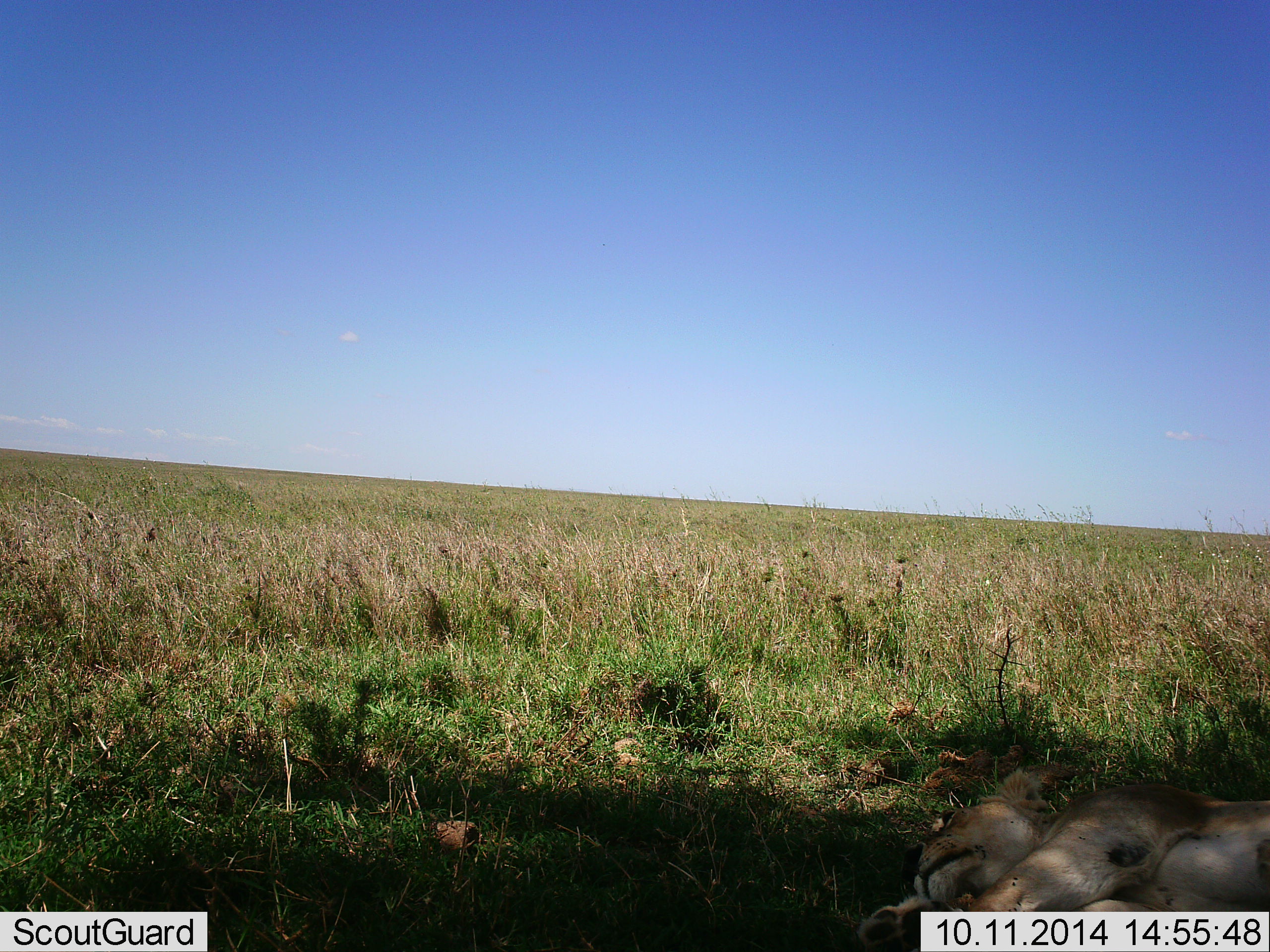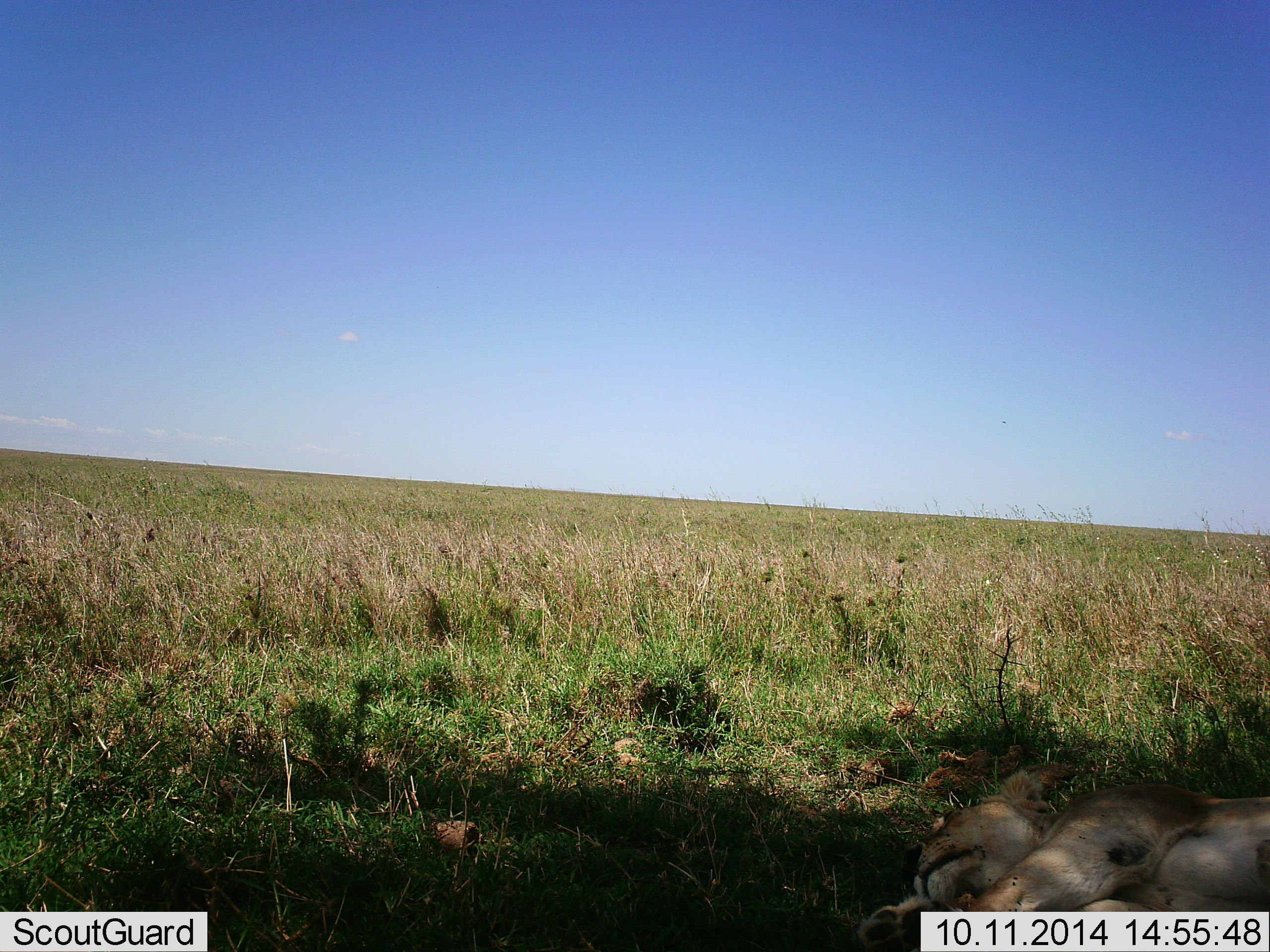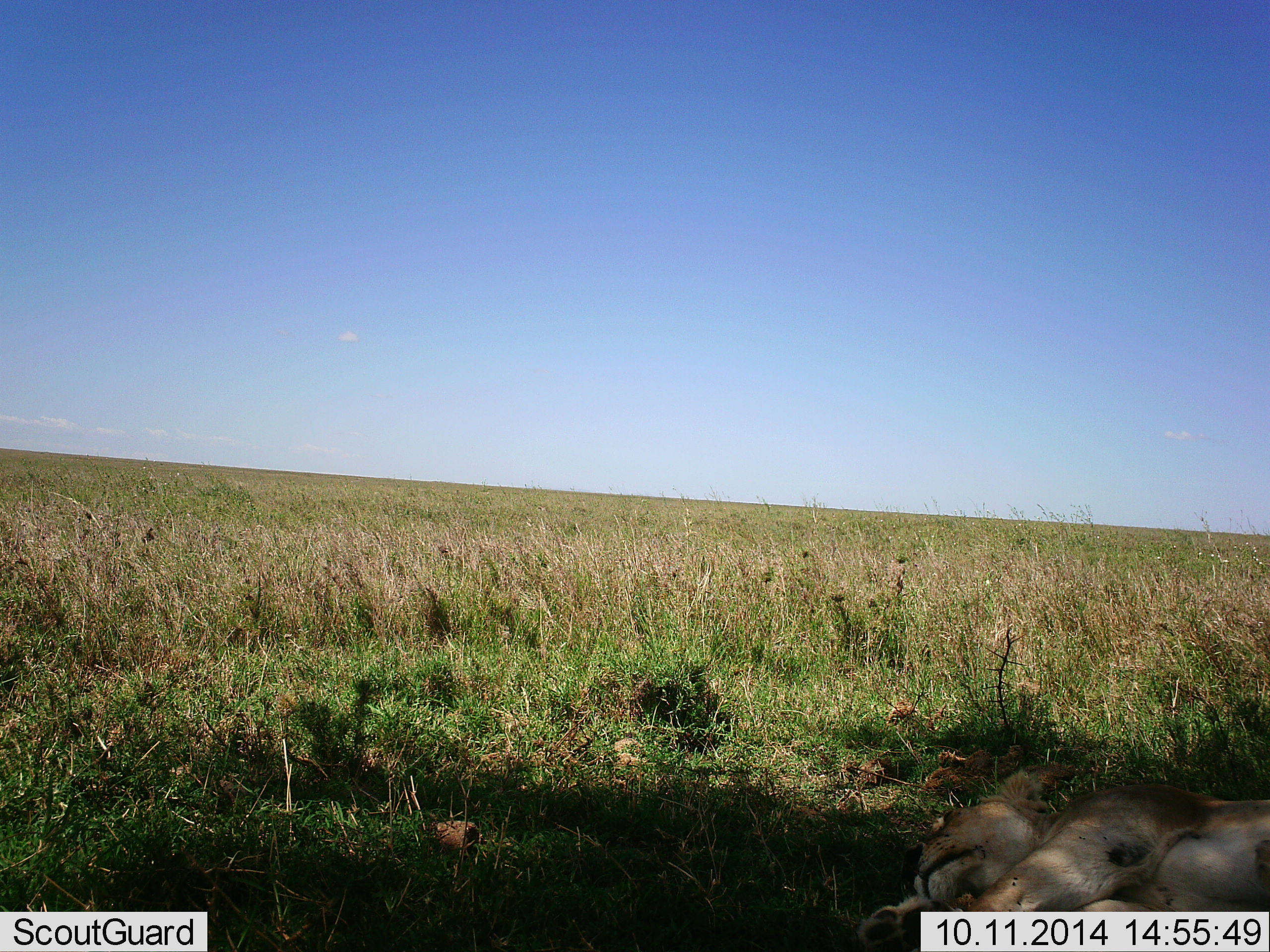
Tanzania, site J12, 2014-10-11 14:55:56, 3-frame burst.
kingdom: Animalia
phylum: Chordata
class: Mammalia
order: Carnivora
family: Felidae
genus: Panthera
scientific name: Panthera leo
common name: lion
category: lionfemale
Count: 1.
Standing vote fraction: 0%.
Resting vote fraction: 100%.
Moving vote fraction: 0%.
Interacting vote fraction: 0%.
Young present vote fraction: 0%.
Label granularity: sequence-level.